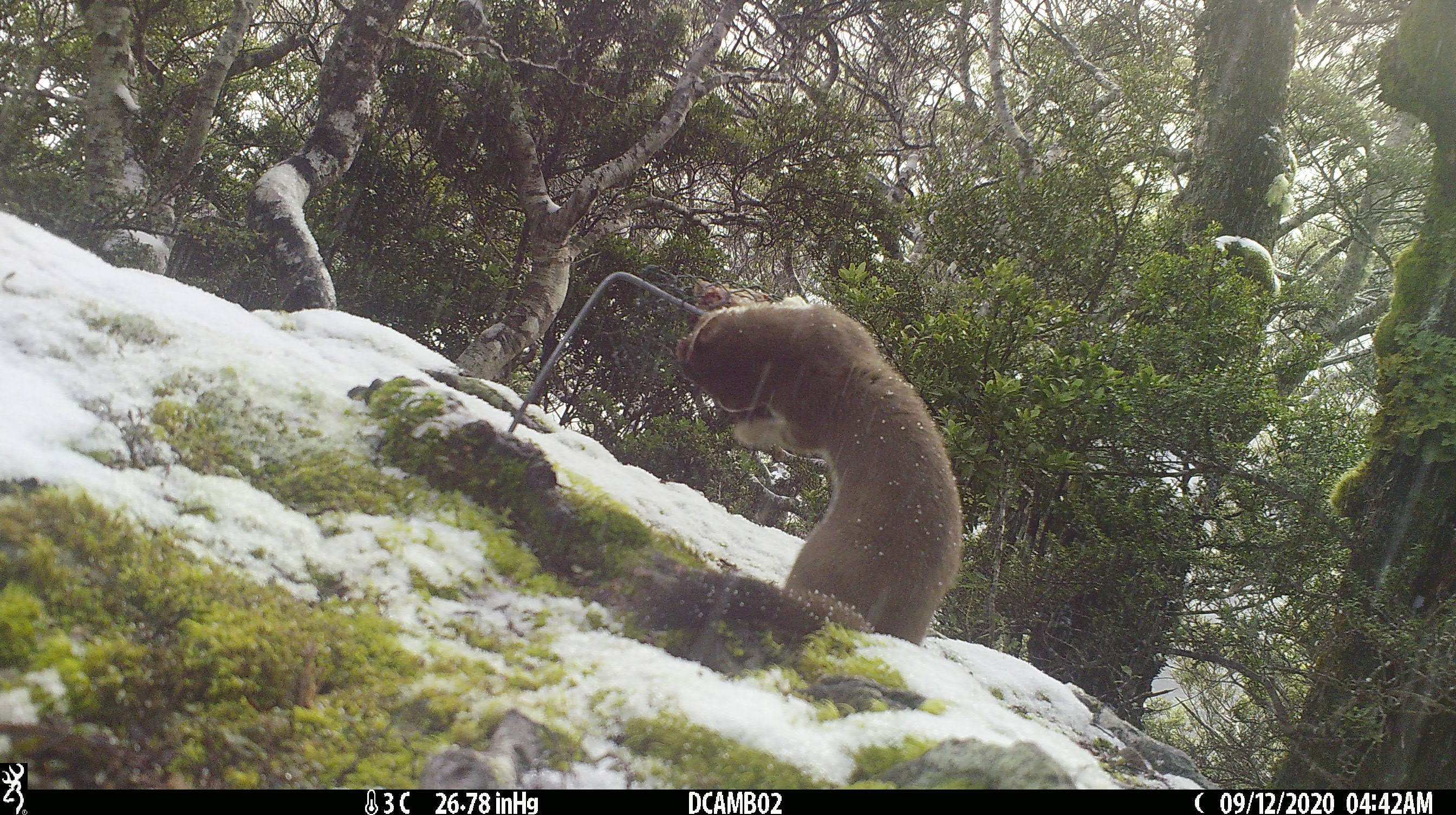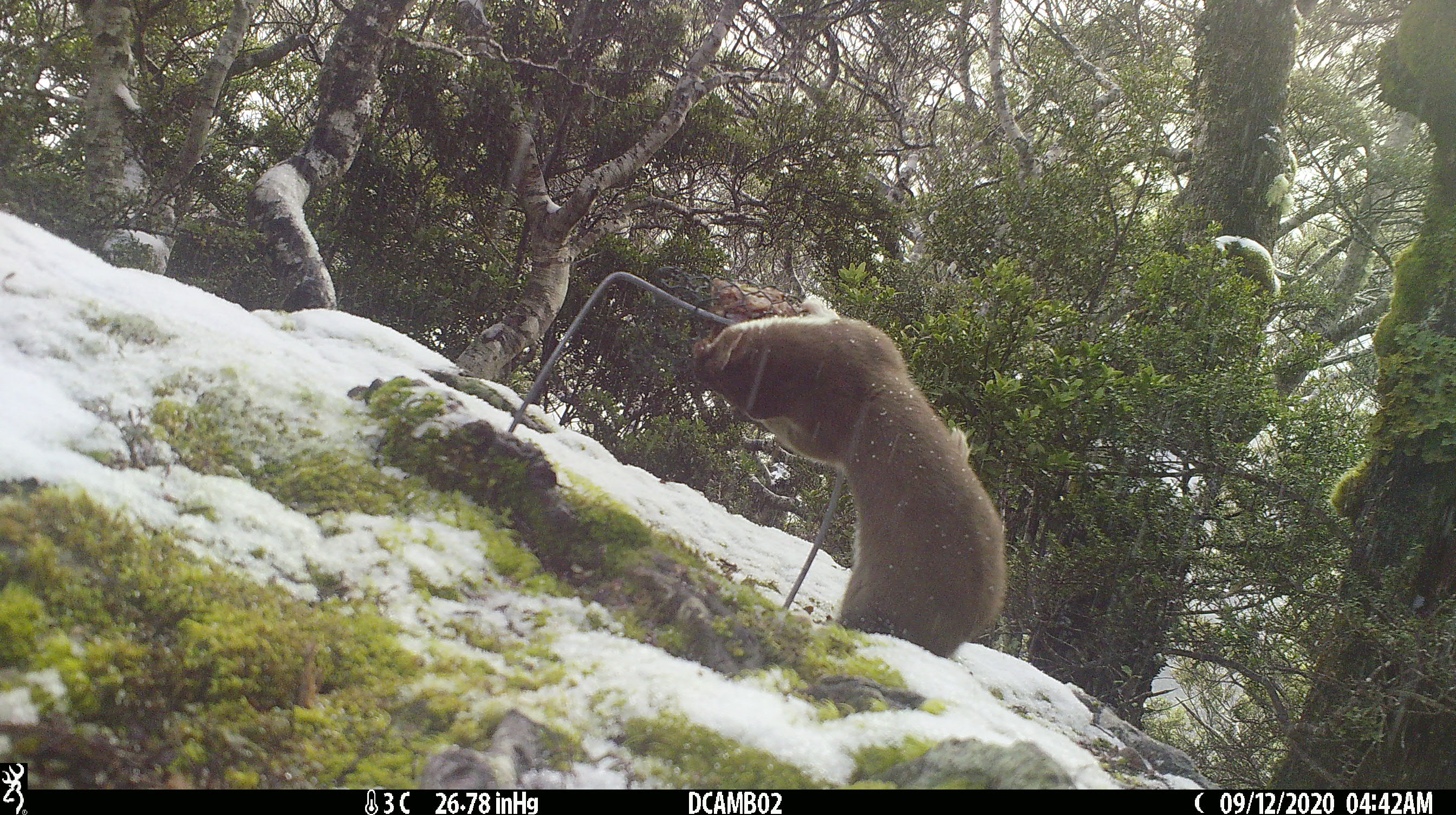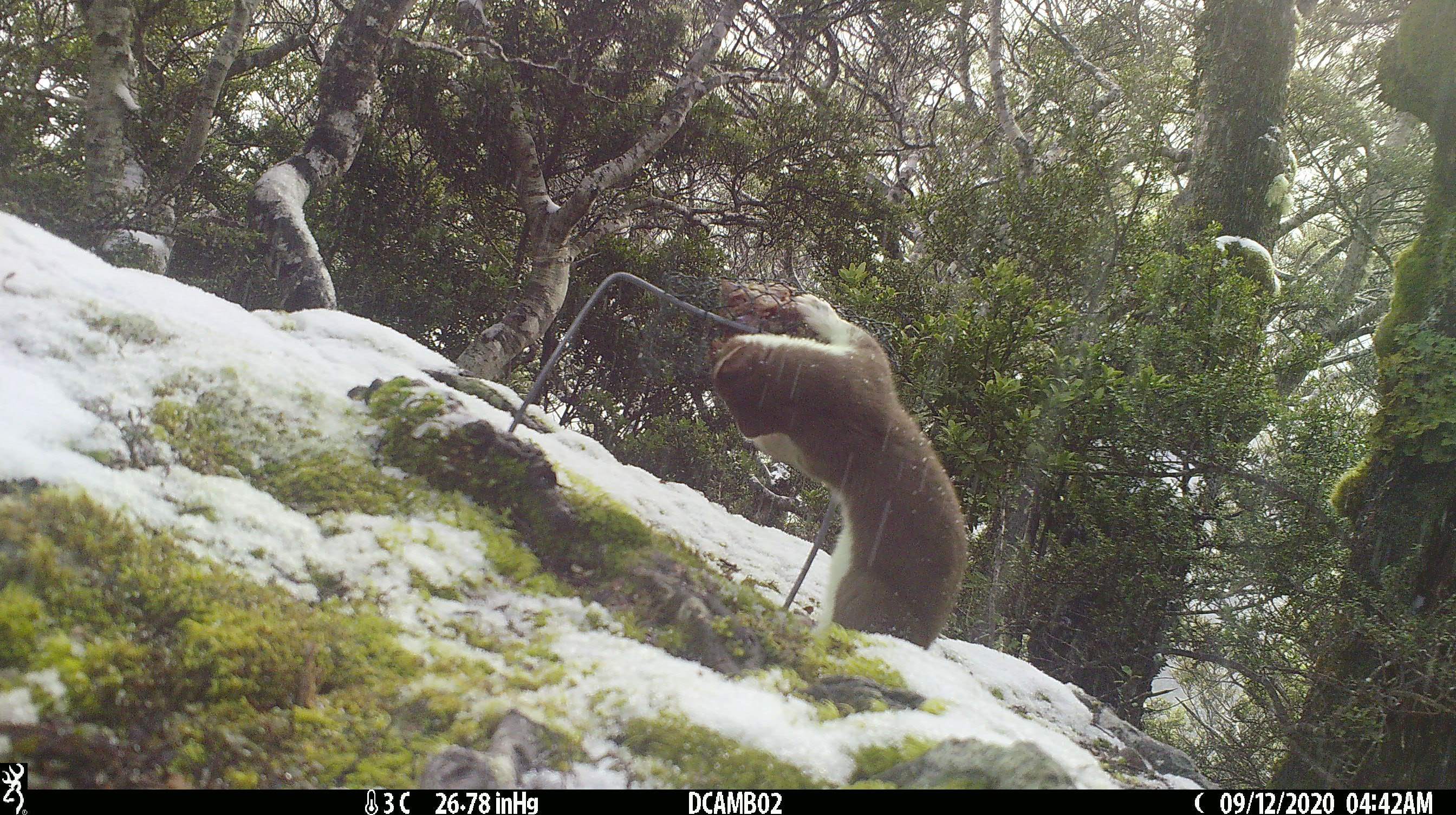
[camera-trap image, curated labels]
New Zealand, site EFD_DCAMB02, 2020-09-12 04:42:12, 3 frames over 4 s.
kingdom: Animalia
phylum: Chordata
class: Mammalia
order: Carnivora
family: Mustelidae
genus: Mustela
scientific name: Mustela erminea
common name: stoat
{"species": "stoat (Mustela erminea)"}